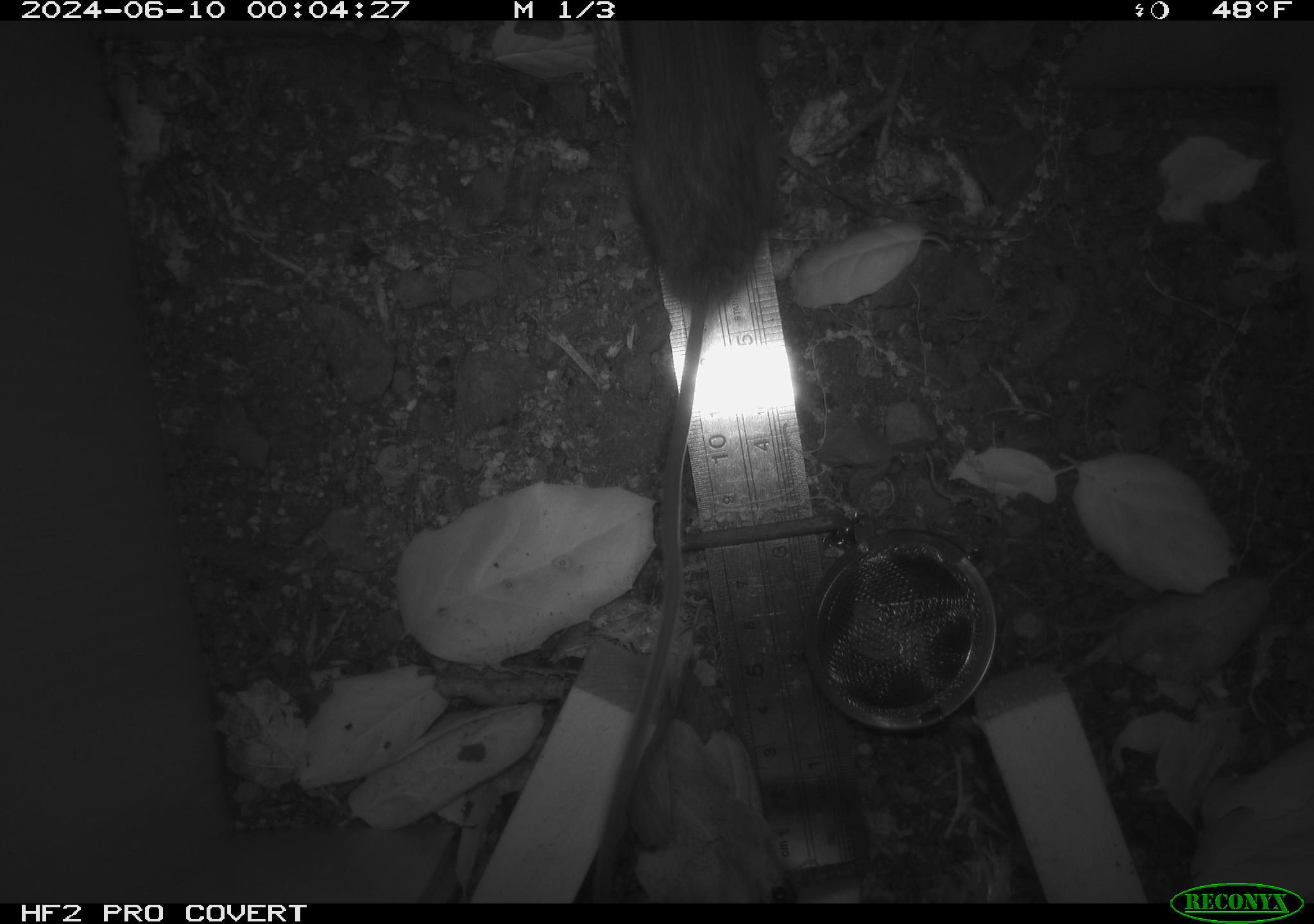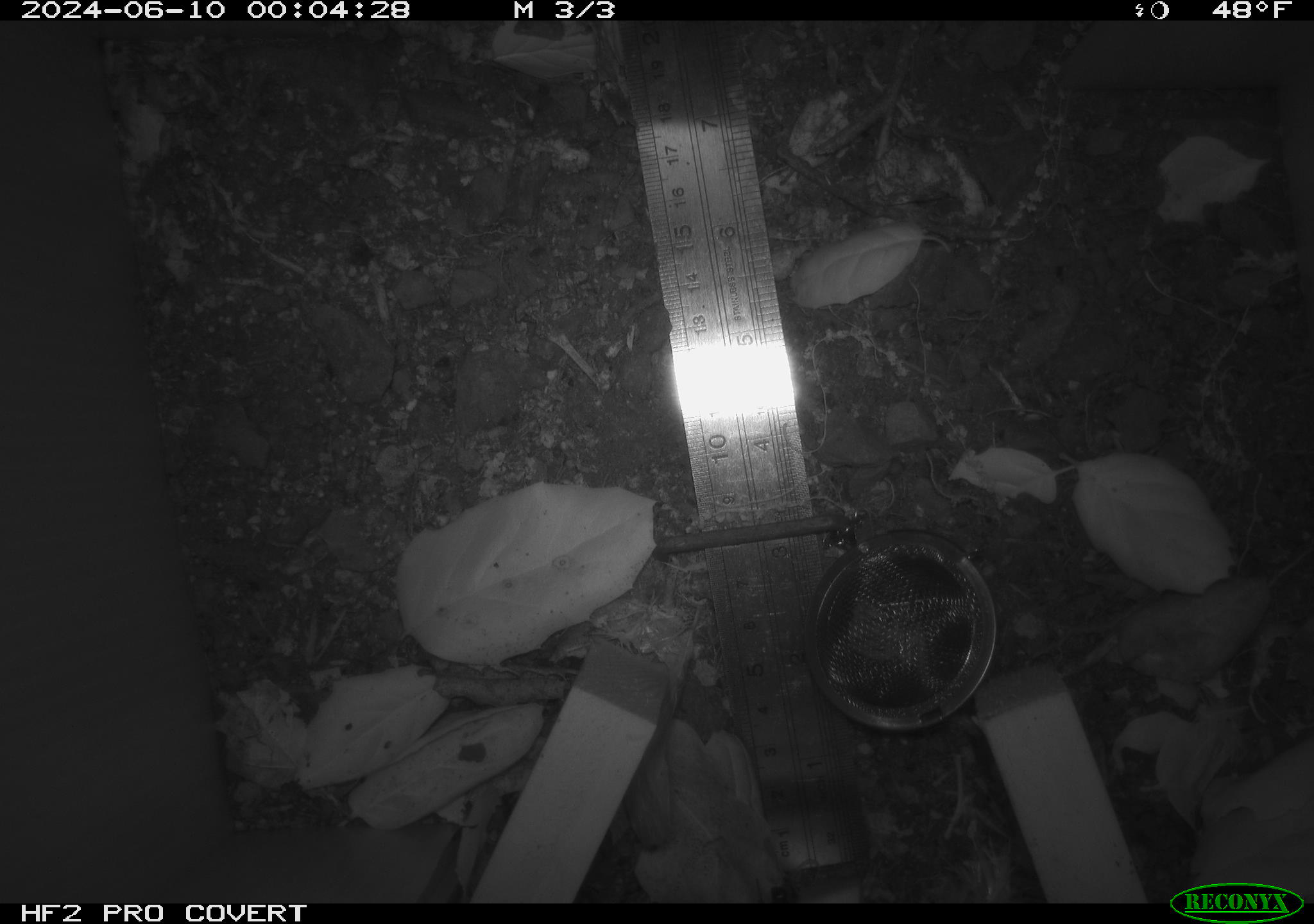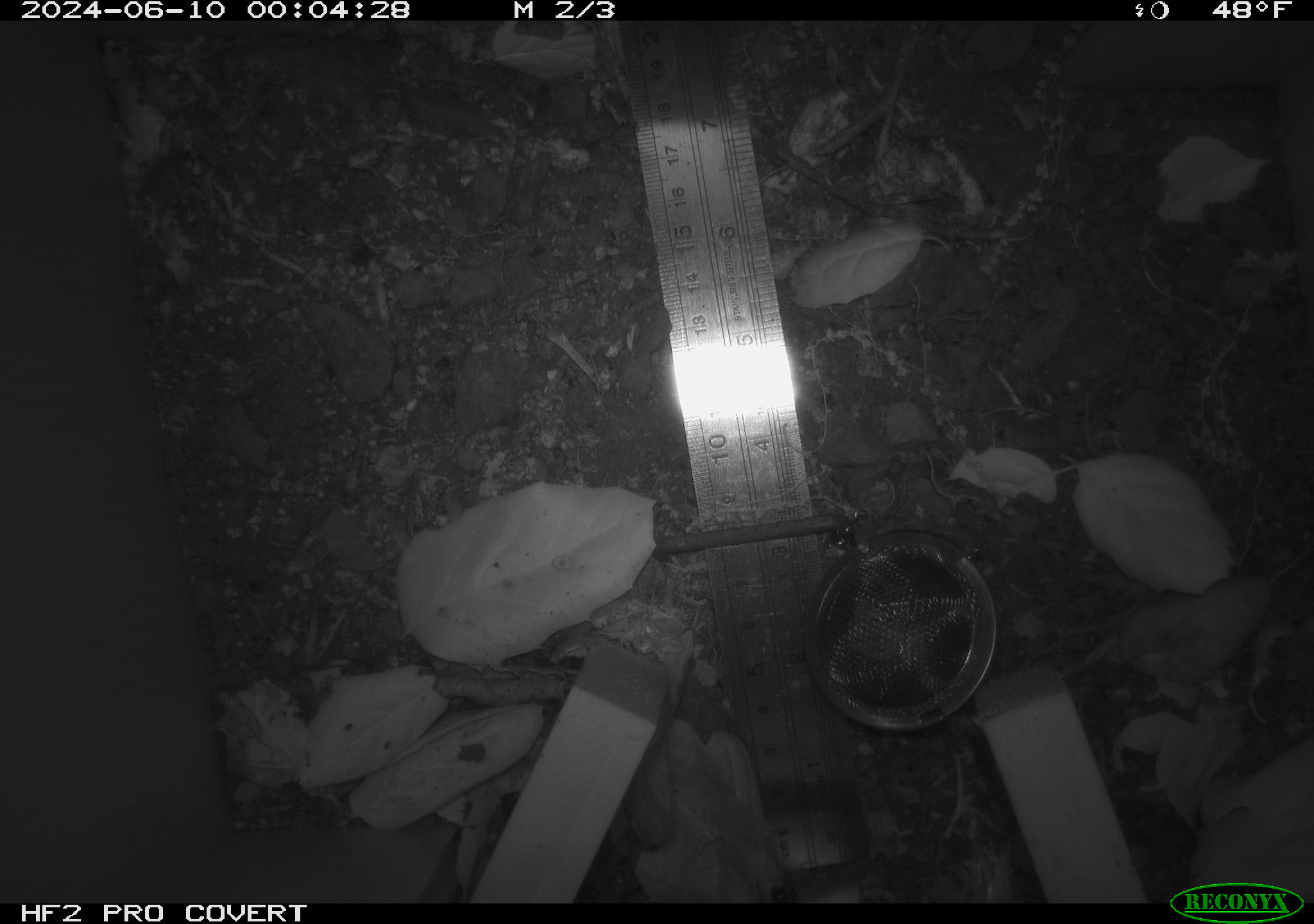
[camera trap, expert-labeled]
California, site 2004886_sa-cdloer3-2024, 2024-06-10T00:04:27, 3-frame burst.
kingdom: Animalia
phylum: Chordata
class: Mammalia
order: Rodentia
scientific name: Rodentia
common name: rodent